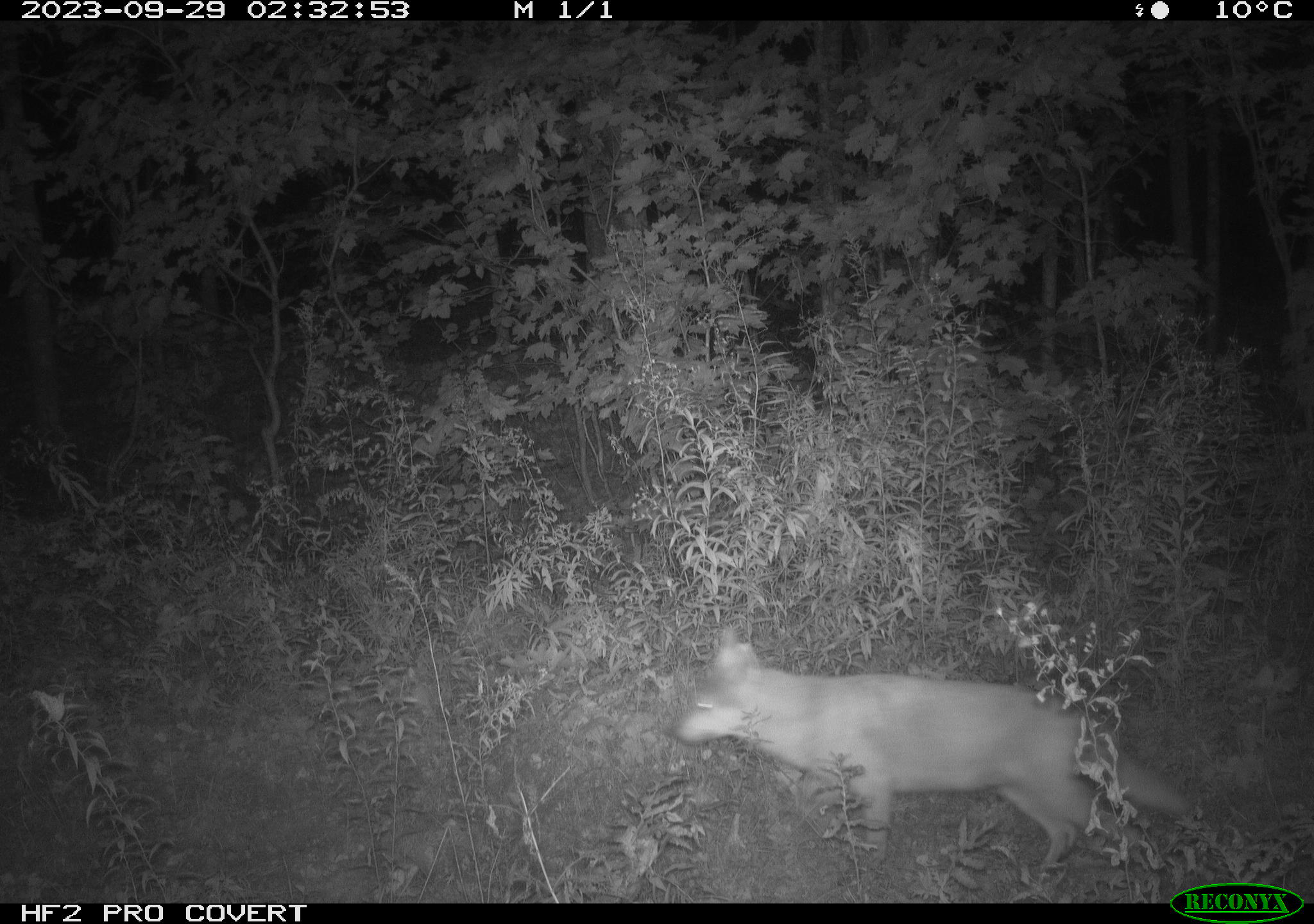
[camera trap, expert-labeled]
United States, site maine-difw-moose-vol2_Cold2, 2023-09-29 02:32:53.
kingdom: Animalia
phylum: Chordata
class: Mammalia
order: Carnivora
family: Canidae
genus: Canis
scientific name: Canis latrans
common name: coyote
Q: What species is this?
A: Coyote (Canis latrans).